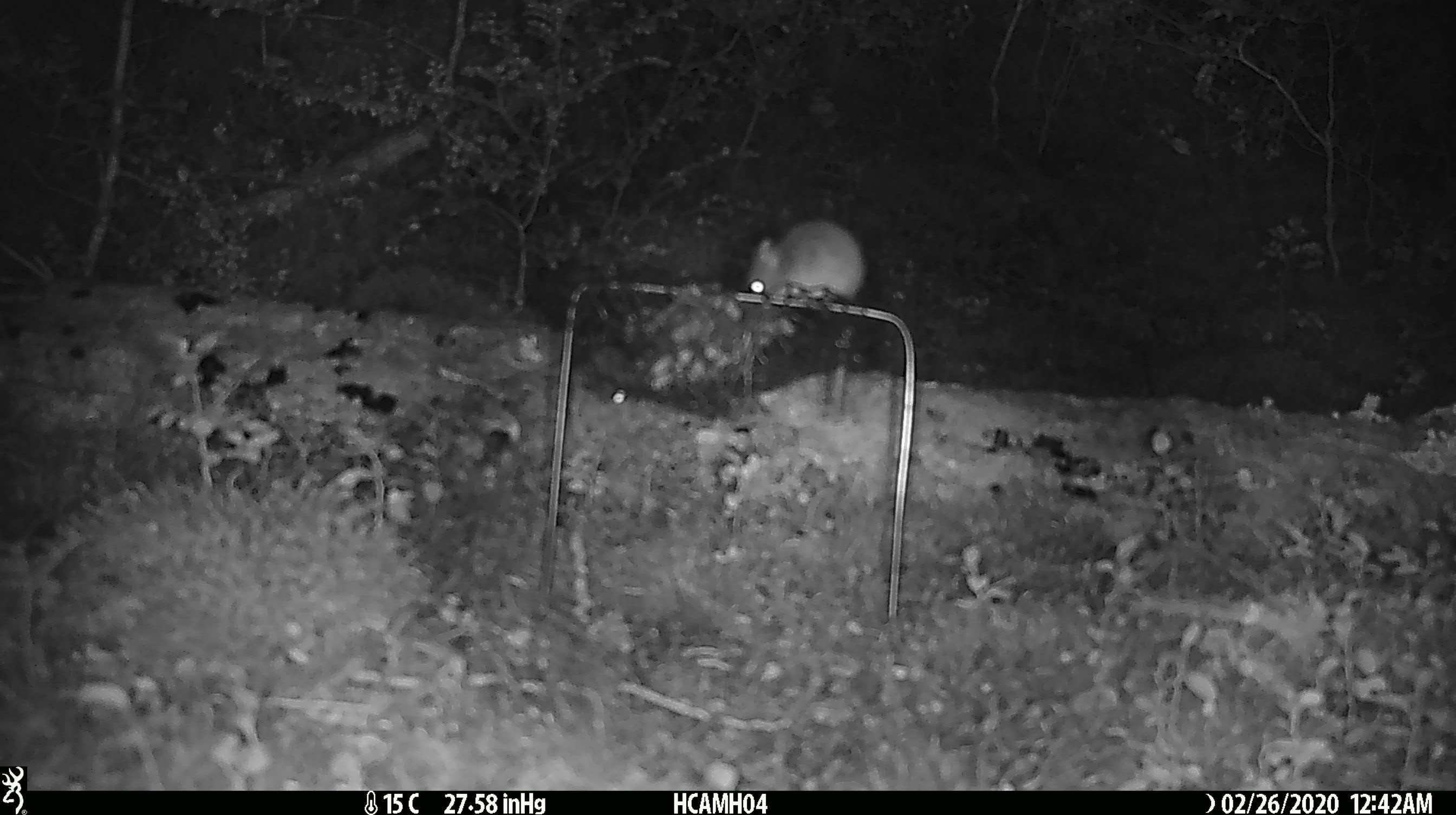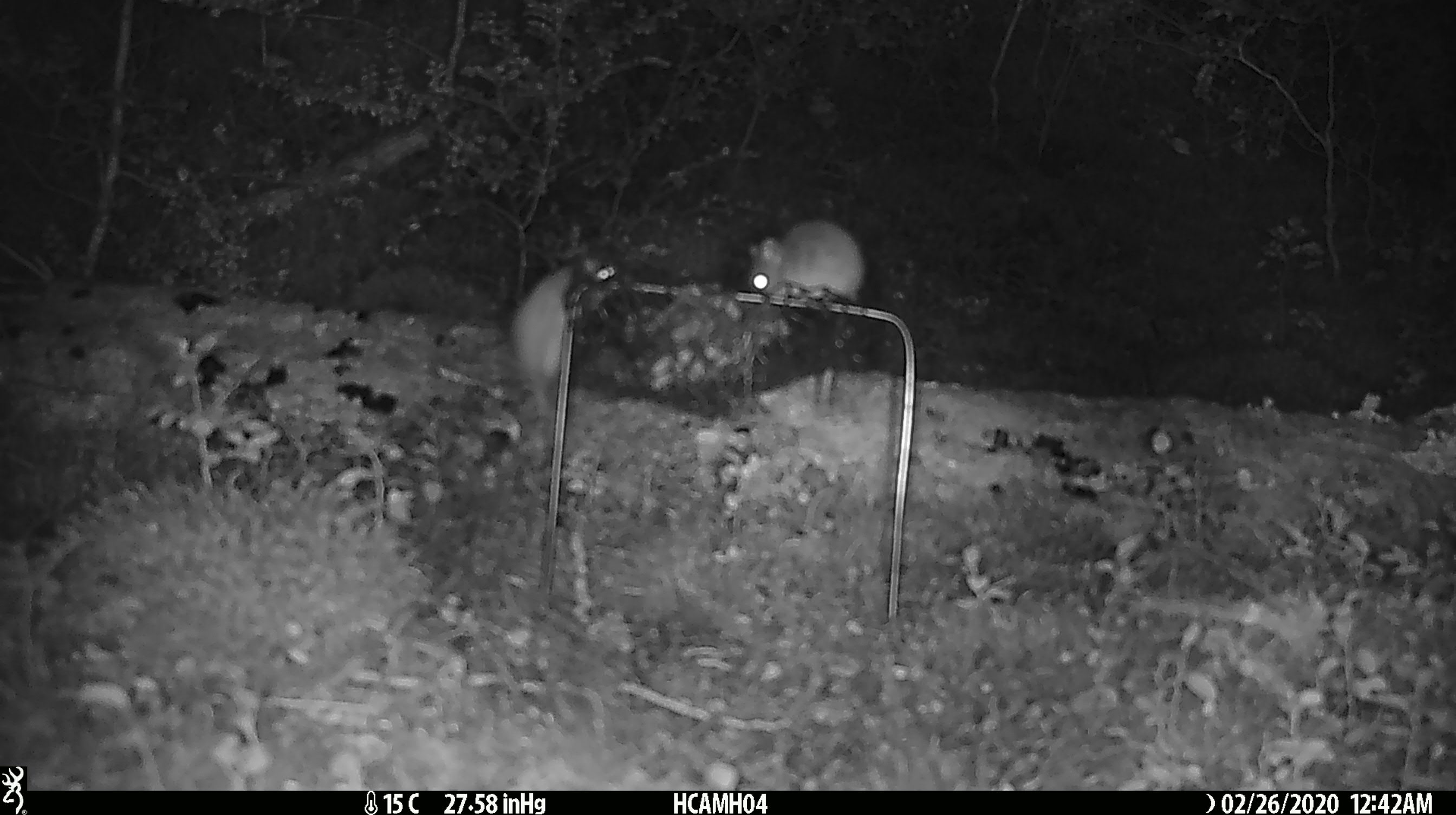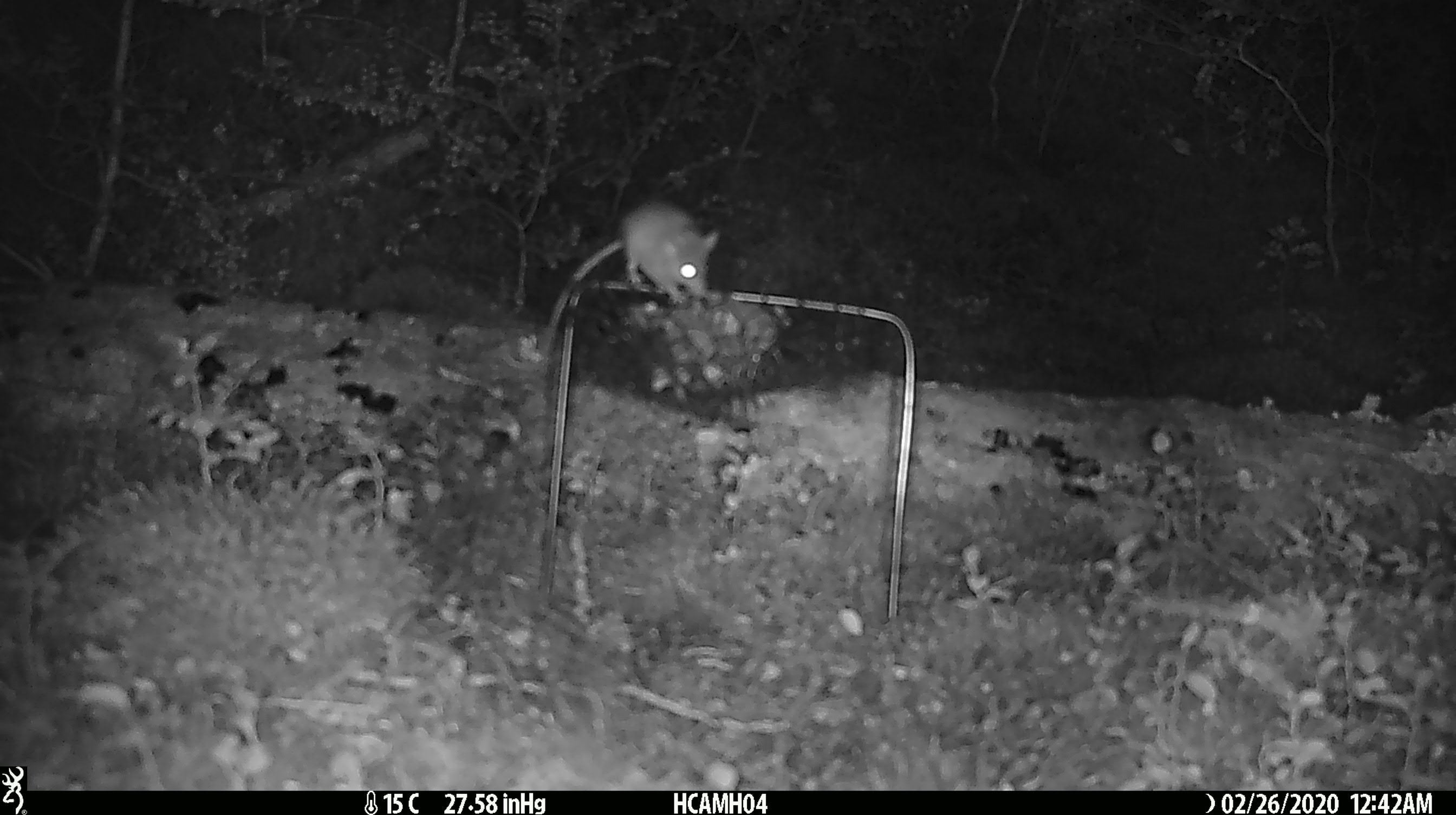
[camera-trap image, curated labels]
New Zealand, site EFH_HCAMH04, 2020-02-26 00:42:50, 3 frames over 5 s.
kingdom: Animalia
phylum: Chordata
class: Mammalia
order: Rodentia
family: Muridae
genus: Mus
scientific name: Mus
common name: mouse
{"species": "mouse (Mus)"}